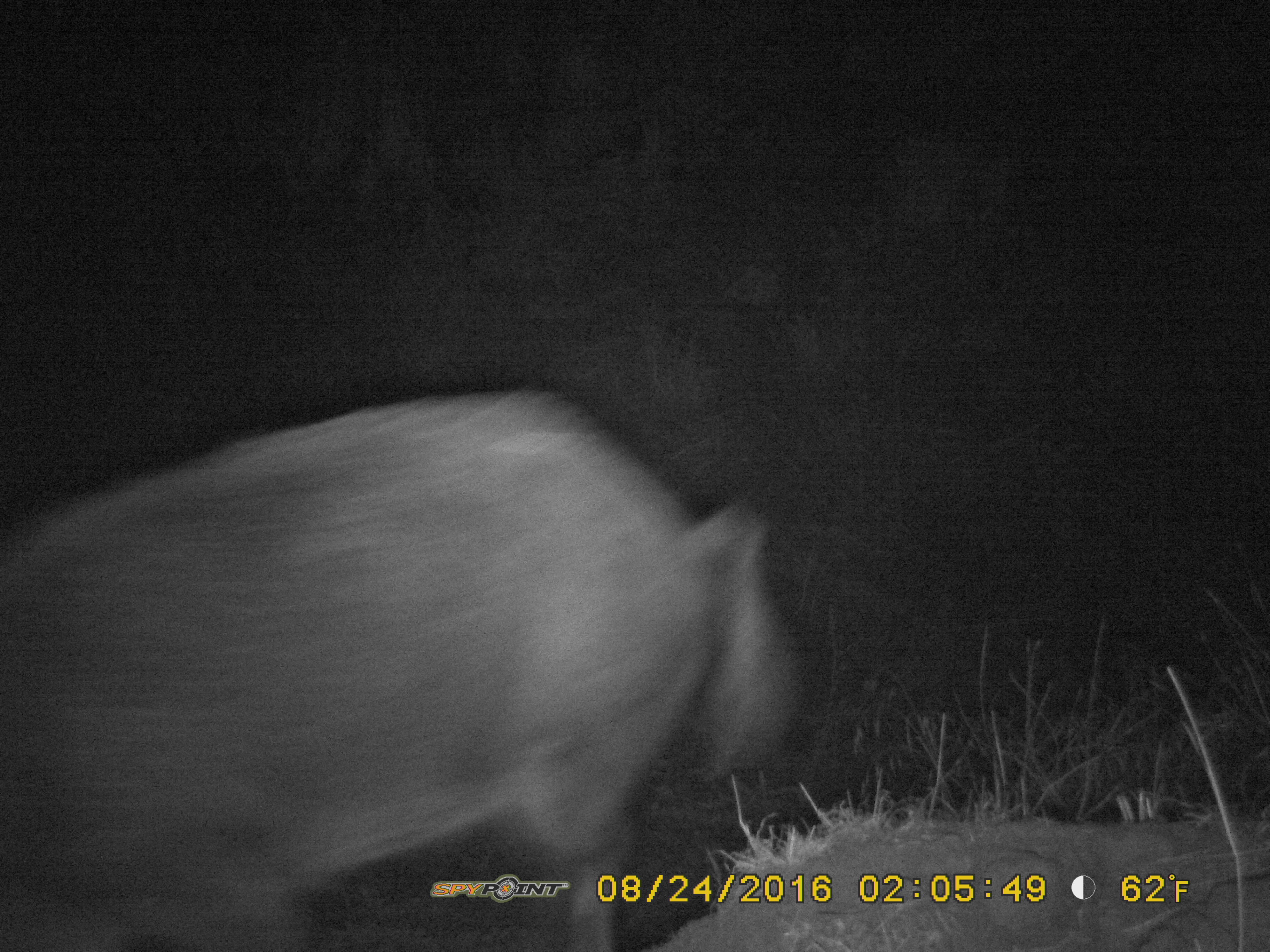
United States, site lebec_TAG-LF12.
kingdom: Animalia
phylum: Chordata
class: Mammalia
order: Artiodactyla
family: Suidae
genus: Sus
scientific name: Sus scrofa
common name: wild boar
Sus scrofa (wild boar).